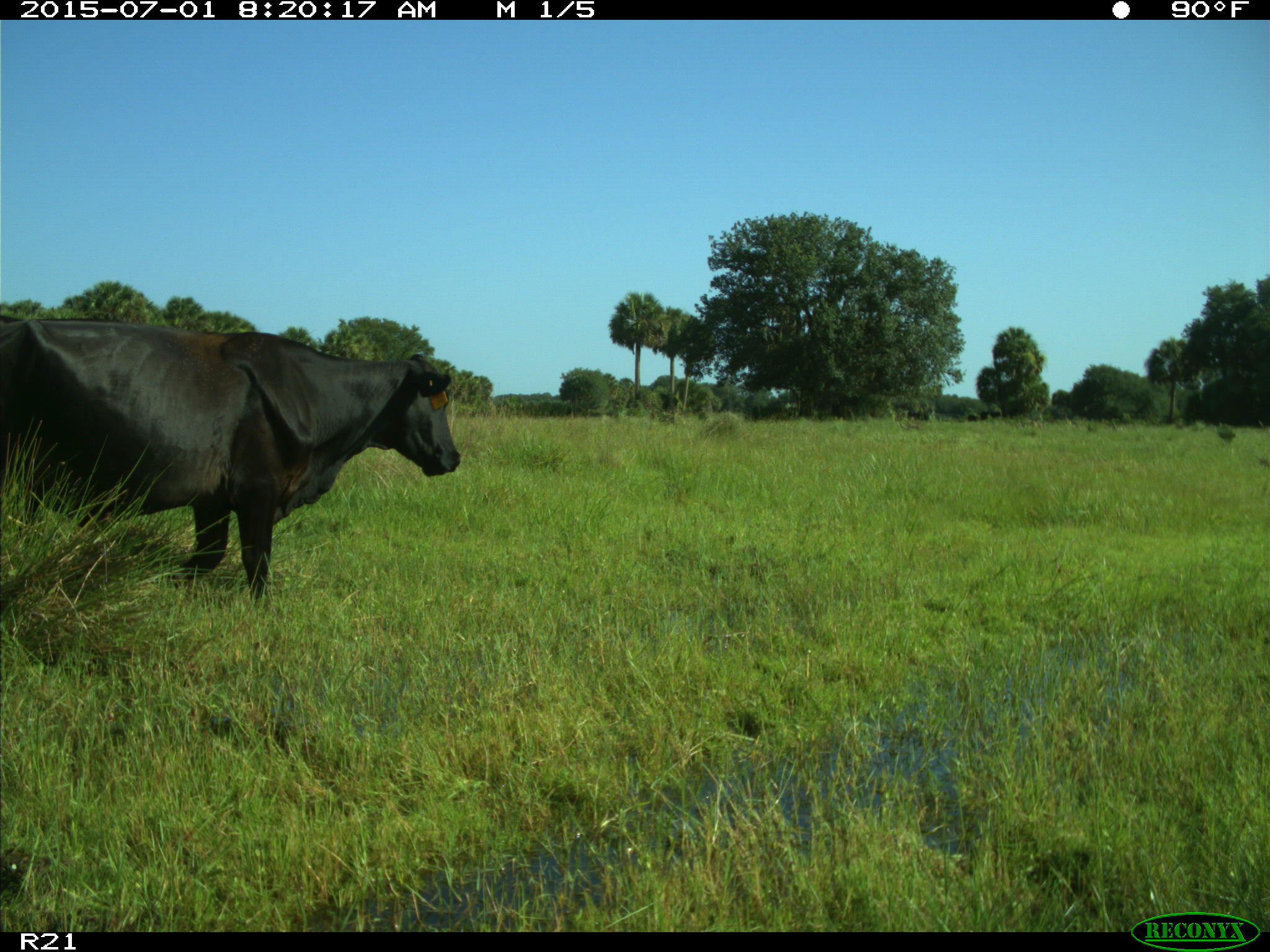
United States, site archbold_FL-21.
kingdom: Animalia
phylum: Chordata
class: Mammalia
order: Artiodactyla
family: Bovidae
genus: Bos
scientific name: Bos taurus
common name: domestic cow